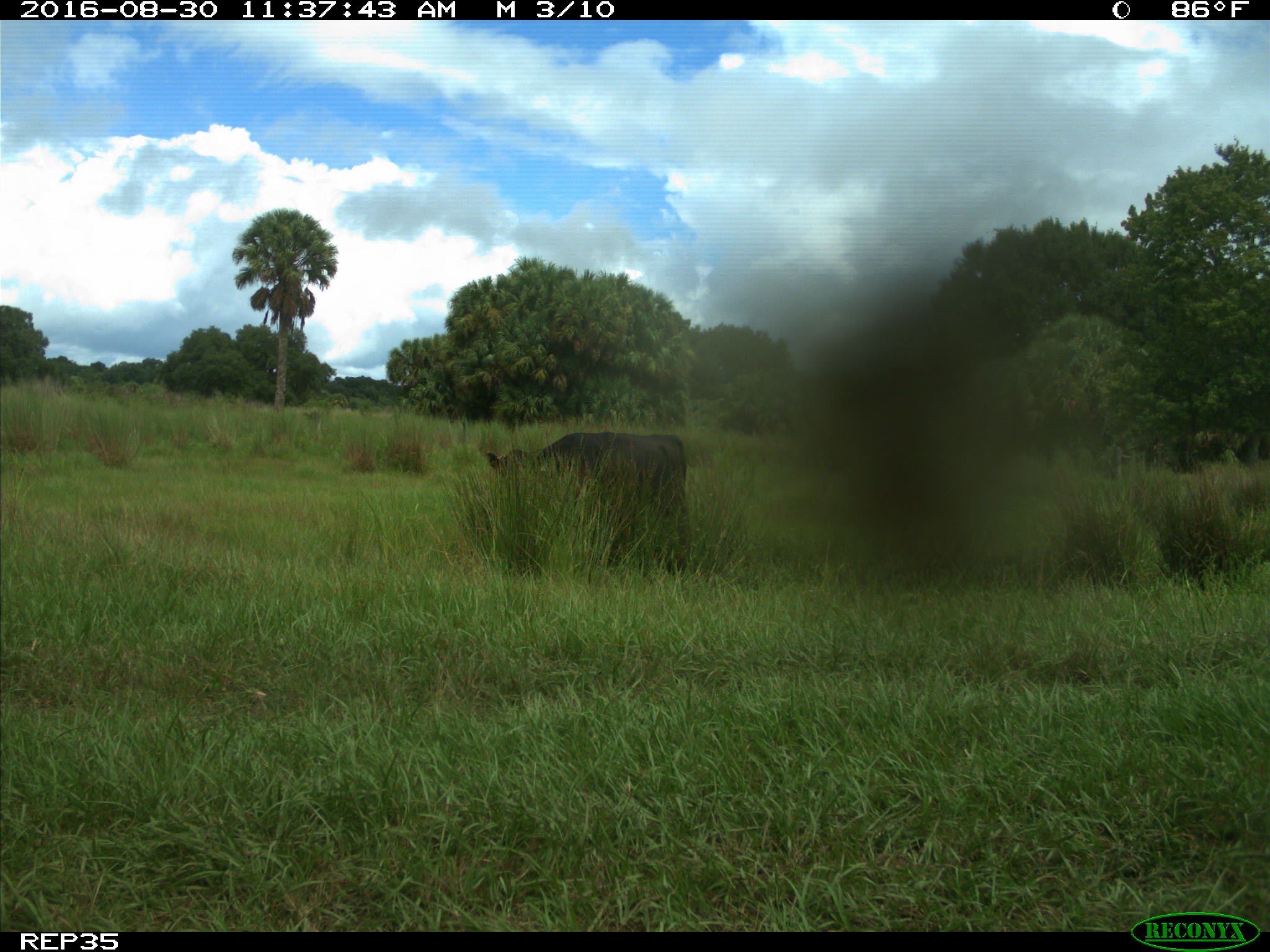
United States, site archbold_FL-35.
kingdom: Animalia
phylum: Chordata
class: Mammalia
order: Artiodactyla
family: Bovidae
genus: Bos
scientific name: Bos taurus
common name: domestic cow